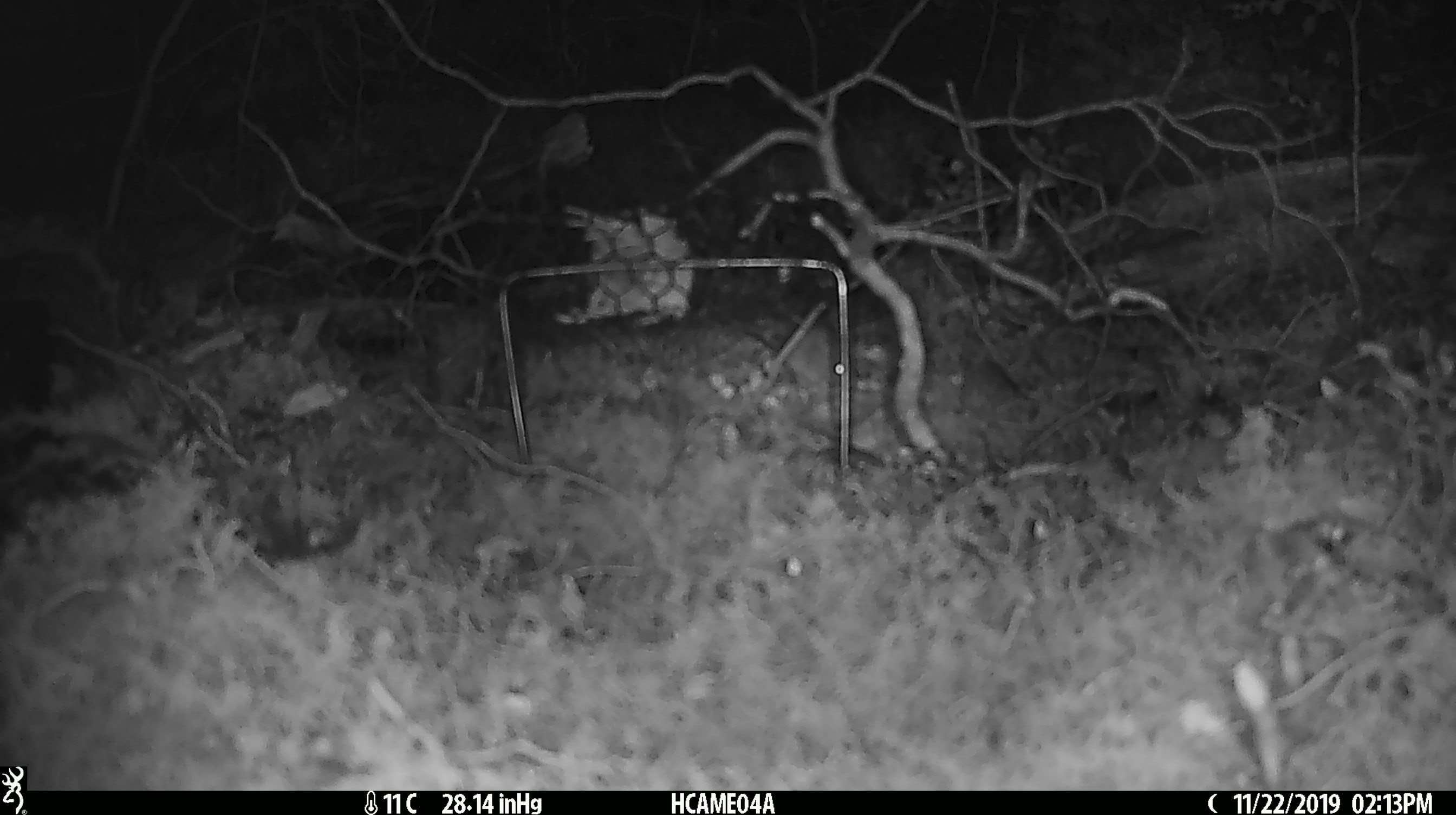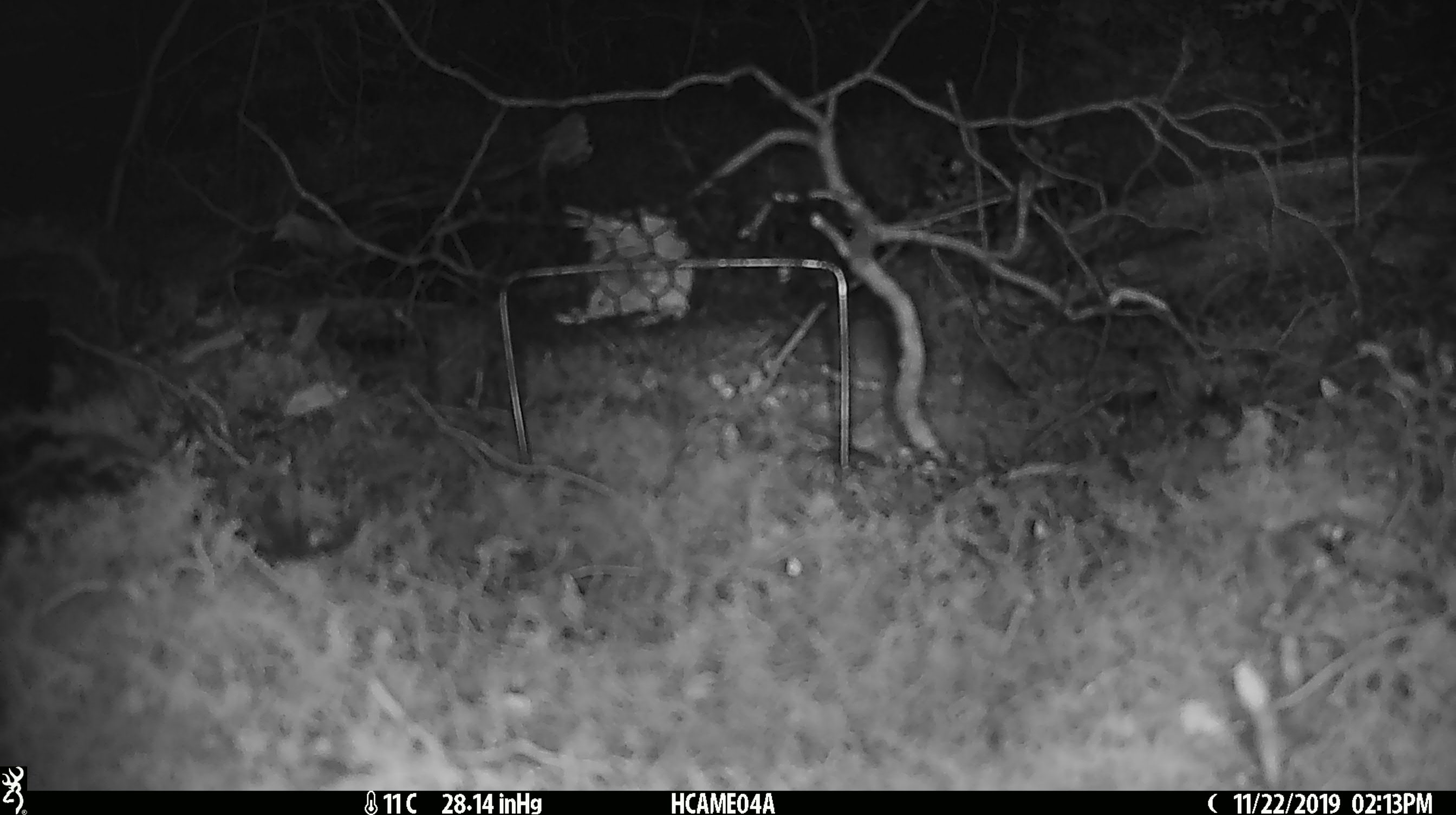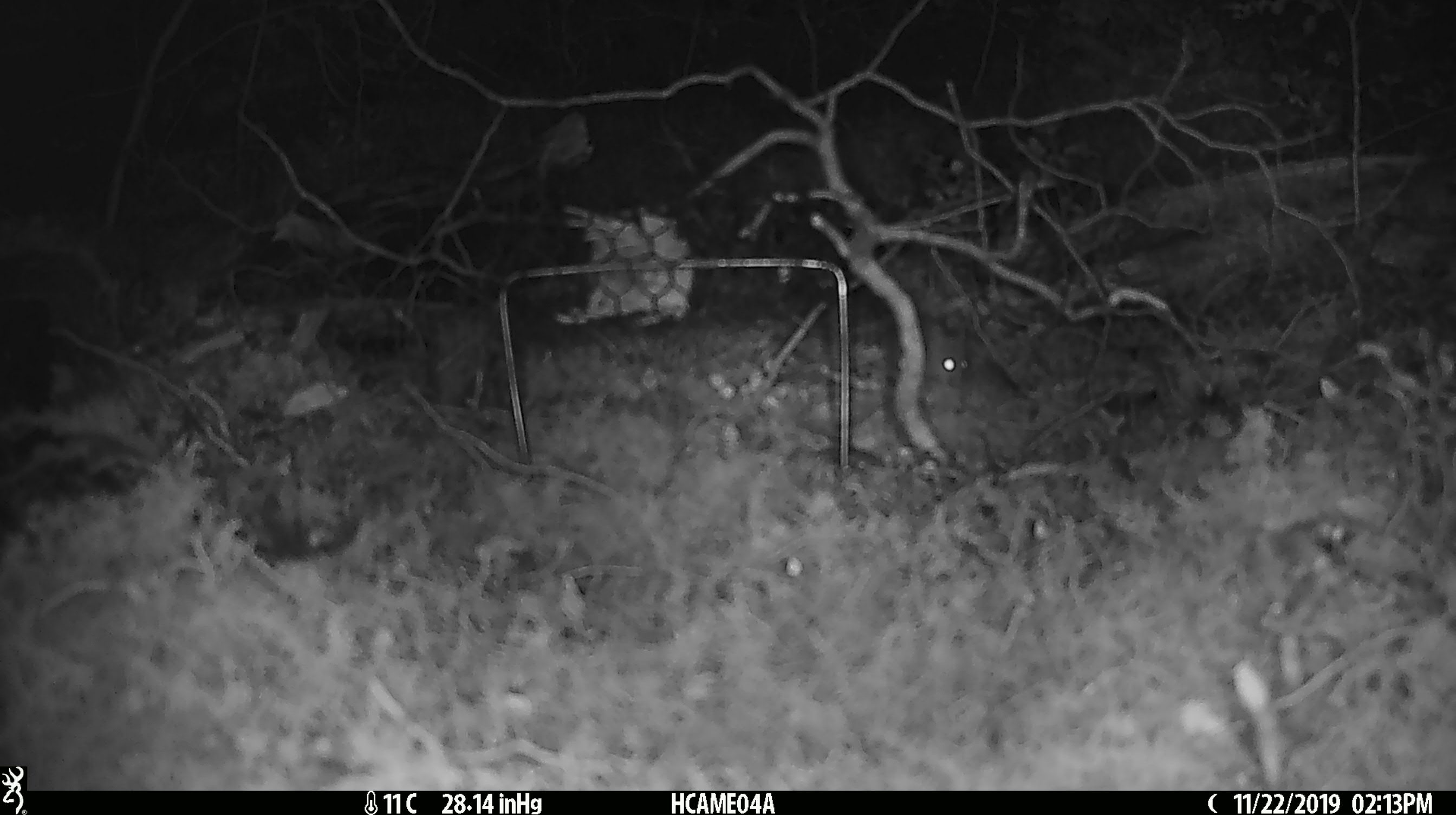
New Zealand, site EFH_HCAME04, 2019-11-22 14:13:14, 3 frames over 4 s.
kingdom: Animalia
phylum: Chordata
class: Mammalia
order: Rodentia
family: Muridae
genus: Mus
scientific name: Mus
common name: mouse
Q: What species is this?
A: Mouse (Mus).